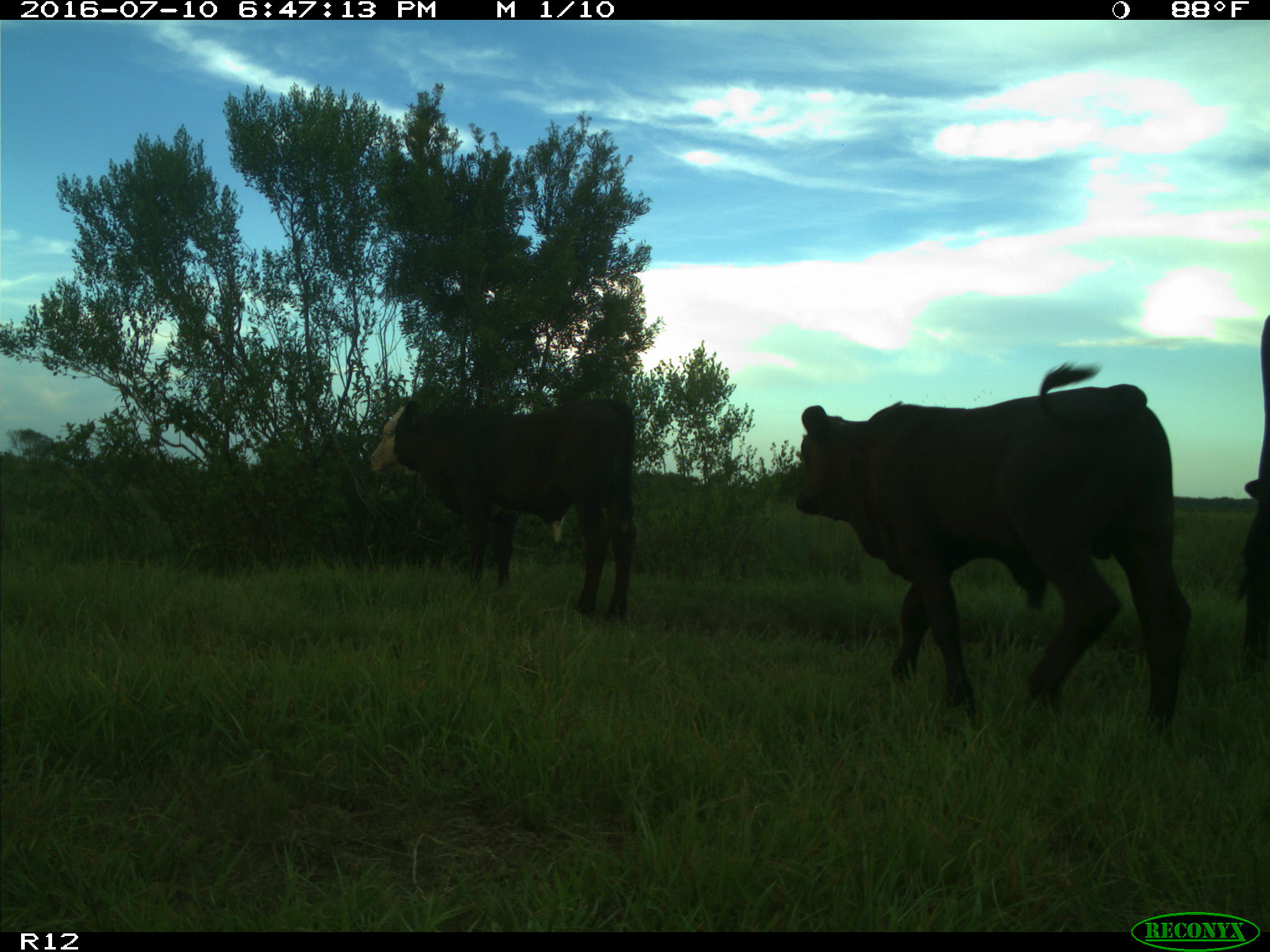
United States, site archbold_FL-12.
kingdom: Animalia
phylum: Chordata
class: Mammalia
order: Artiodactyla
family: Bovidae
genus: Bos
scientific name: Bos taurus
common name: domestic cow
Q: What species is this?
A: Bos taurus (domestic cow).